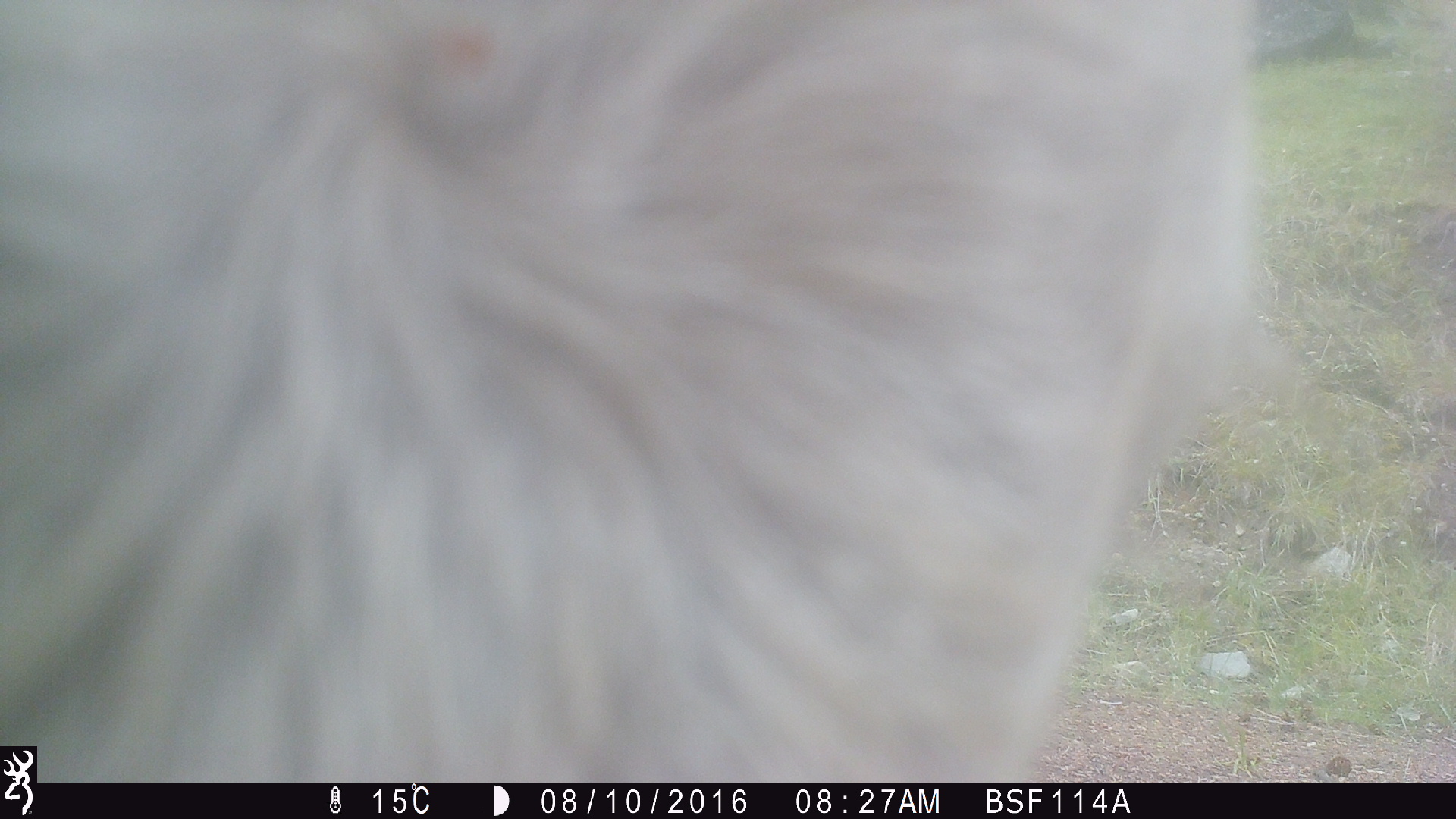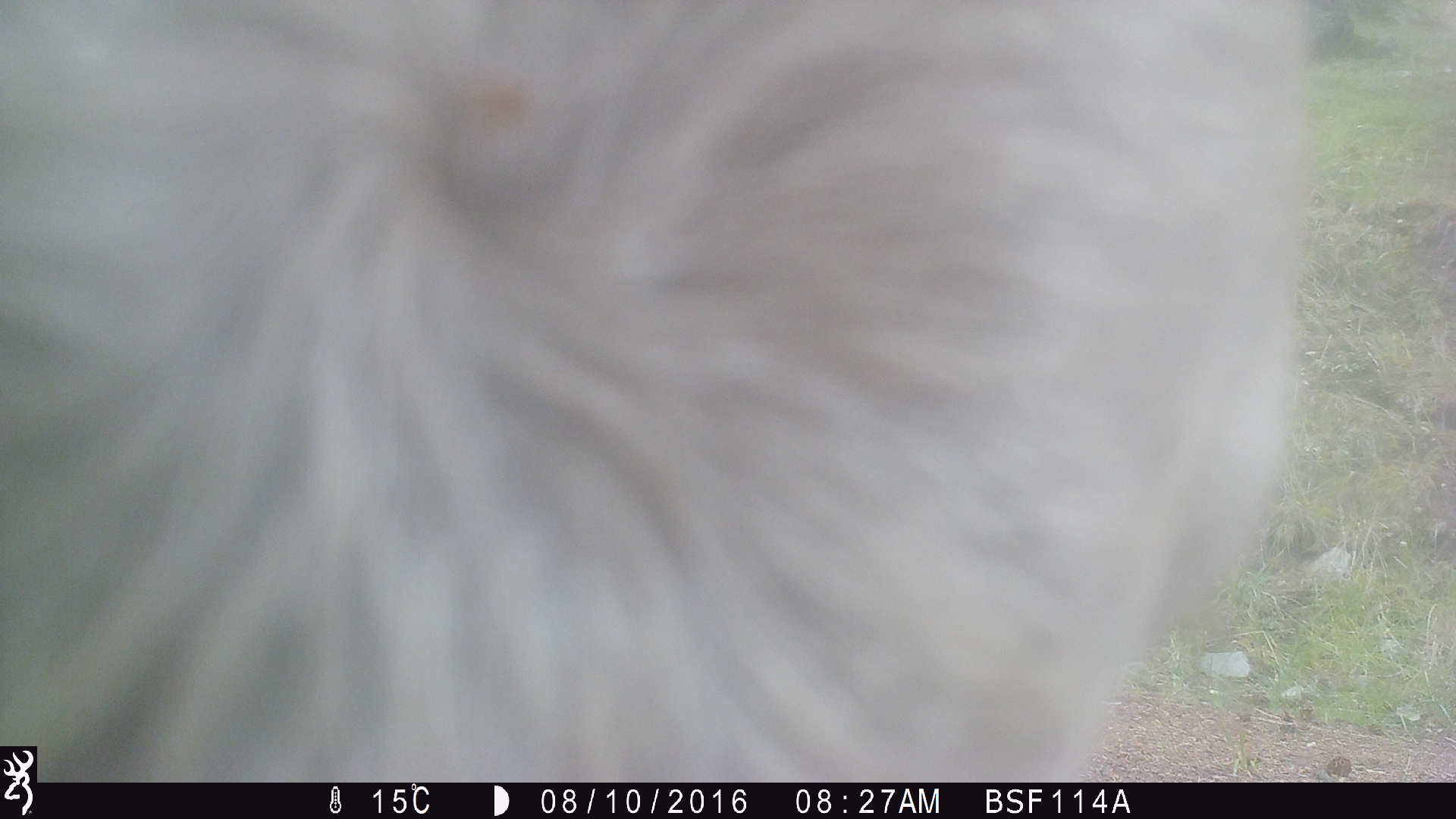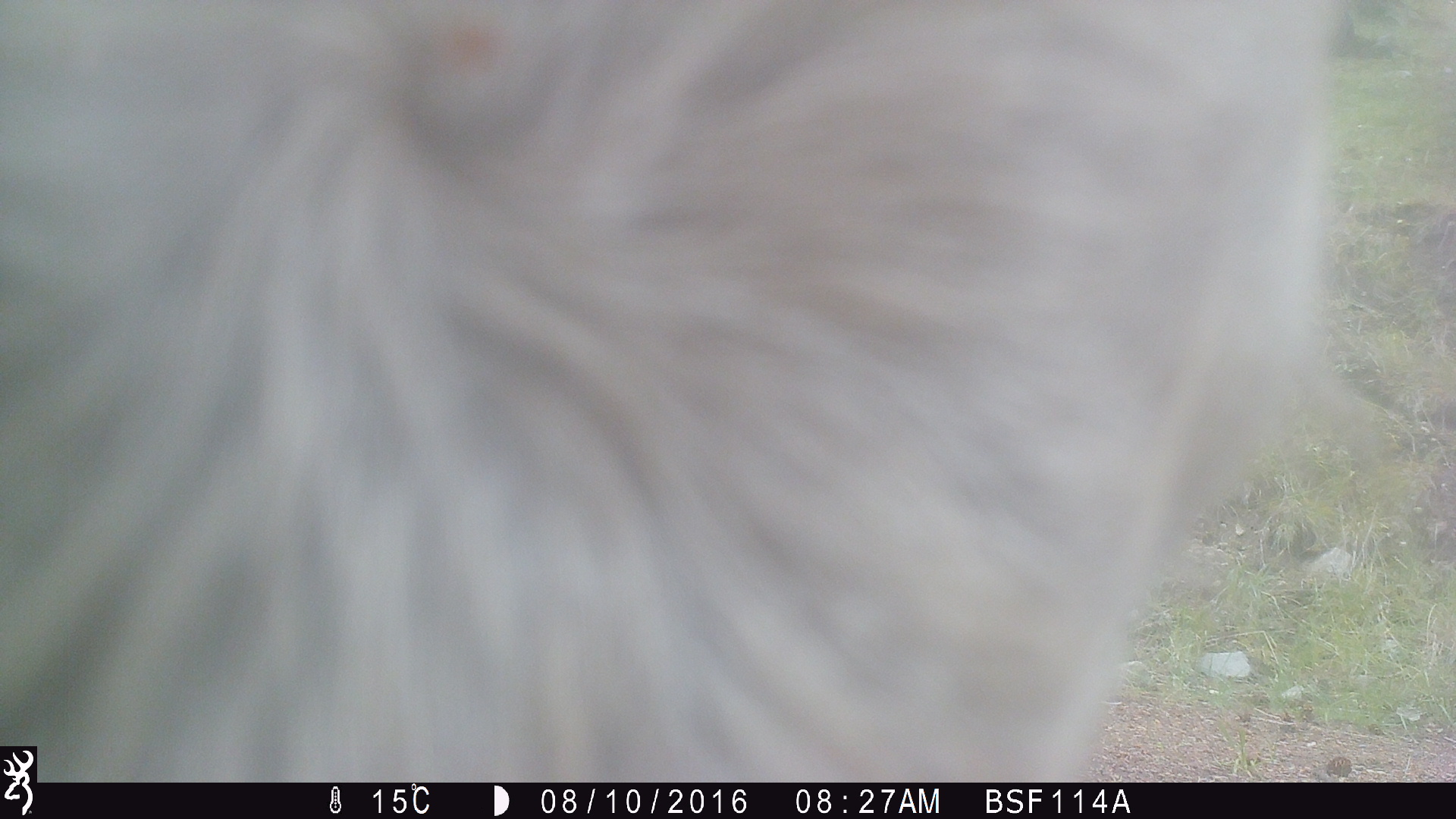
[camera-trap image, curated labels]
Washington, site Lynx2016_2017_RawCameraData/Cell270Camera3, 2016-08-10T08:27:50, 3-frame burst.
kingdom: Animalia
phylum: Chordata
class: Mammalia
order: Artiodactyla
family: Bovidae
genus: Bos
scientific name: Bos taurus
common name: domestic cattle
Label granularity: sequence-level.